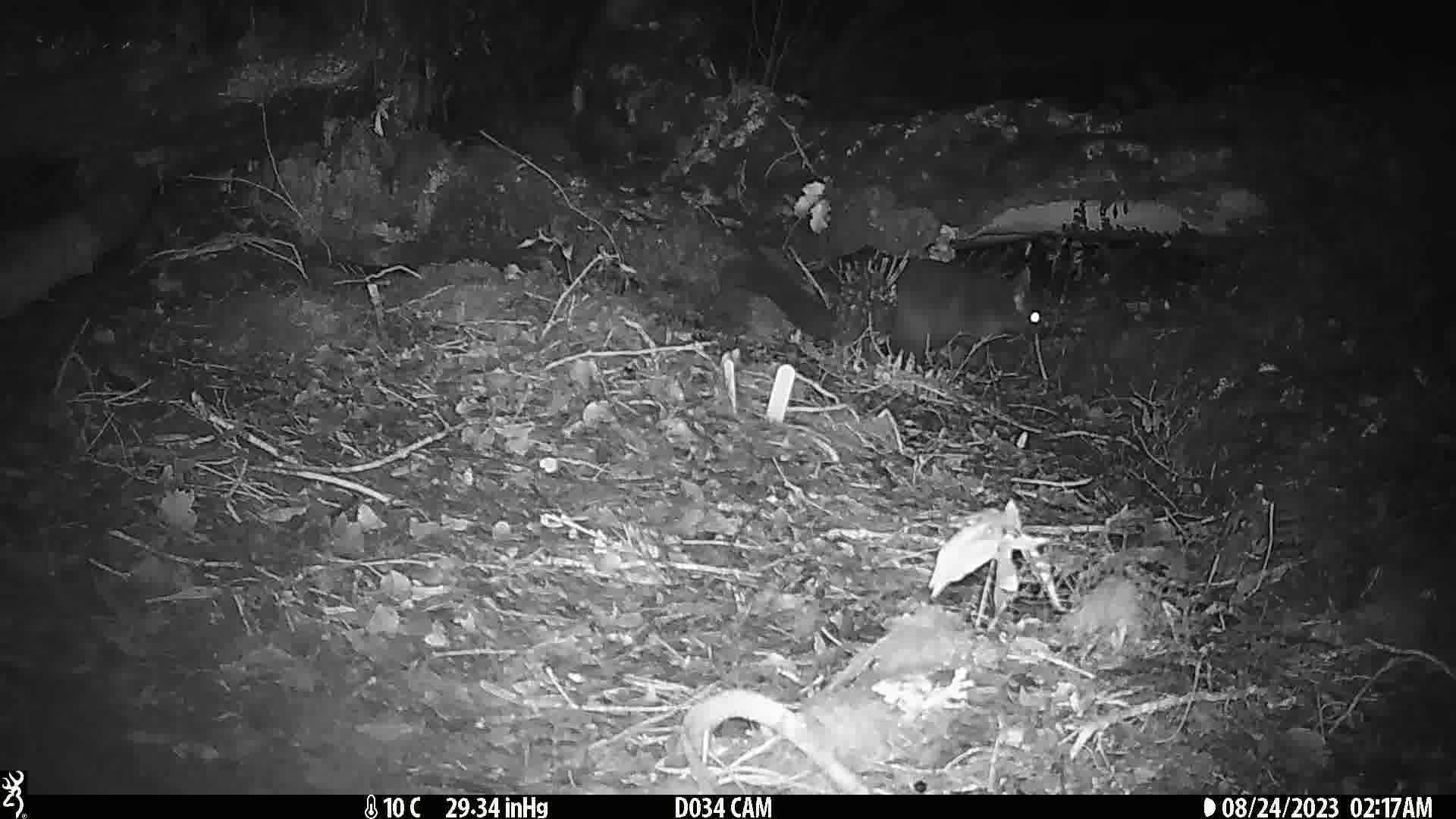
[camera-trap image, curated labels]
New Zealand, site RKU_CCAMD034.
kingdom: Animalia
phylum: Chordata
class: Mammalia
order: Diprotodontia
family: Phalangeridae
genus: Trichosurus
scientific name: Trichosurus vulpecula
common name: common brushtail possum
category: possum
Possum (common brushtail possum) (Trichosurus vulpecula).